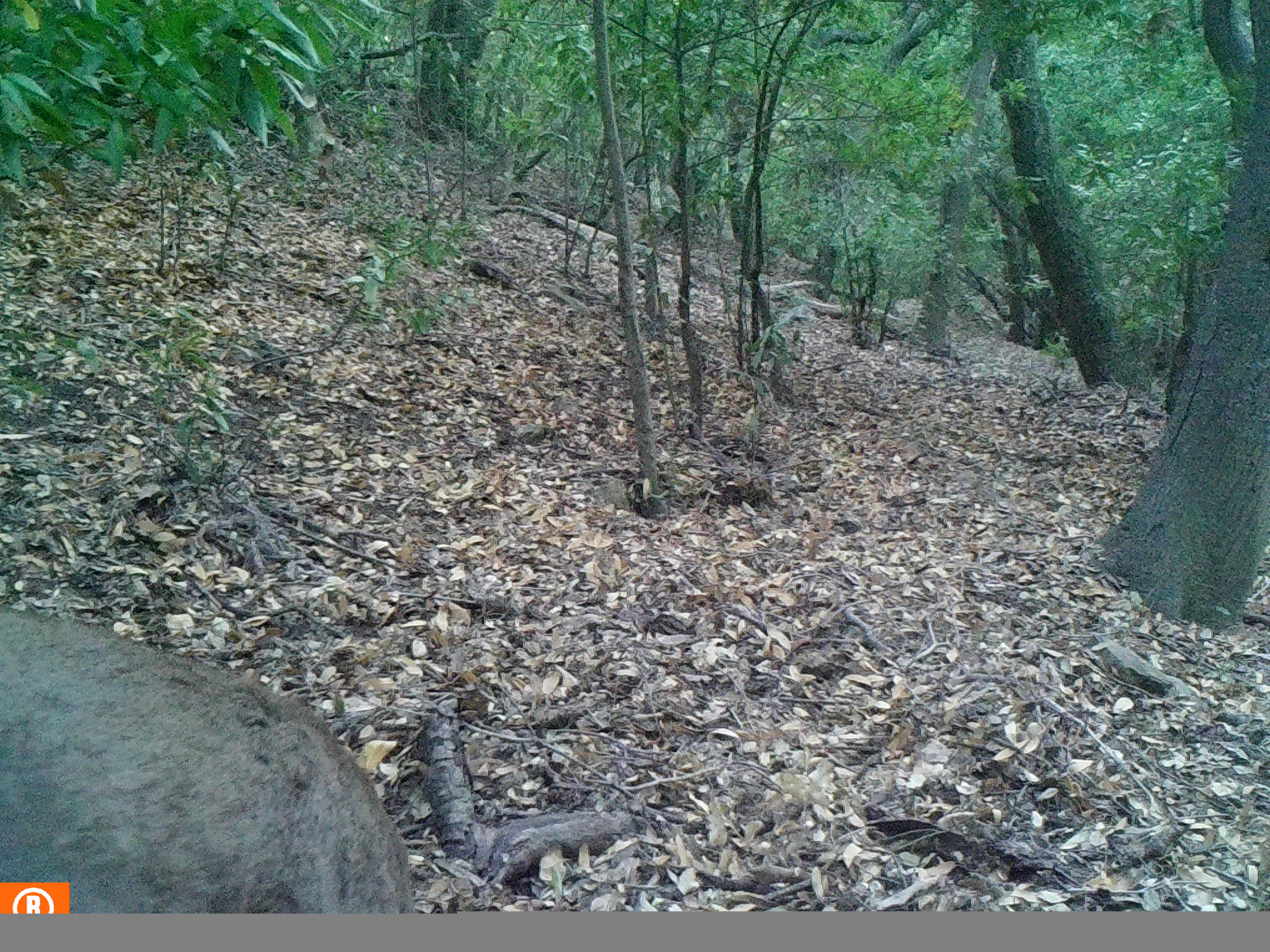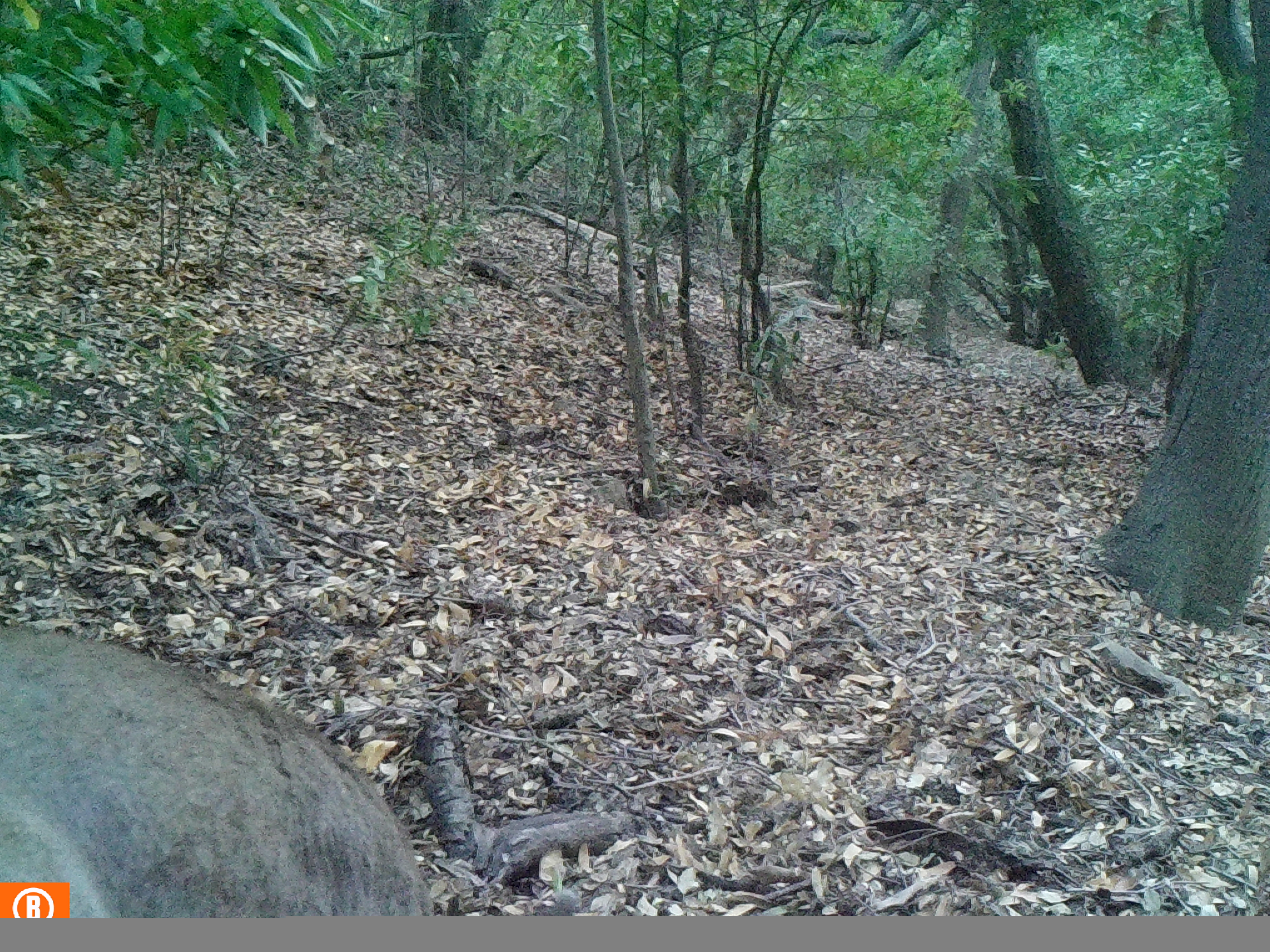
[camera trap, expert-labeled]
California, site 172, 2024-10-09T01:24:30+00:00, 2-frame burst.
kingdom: Animalia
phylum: Chordata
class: Mammalia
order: Artiodactyla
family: Cervidae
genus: Odocoileus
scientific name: Odocoileus hemionus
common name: mule deer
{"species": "mule deer (Odocoileus hemionus)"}